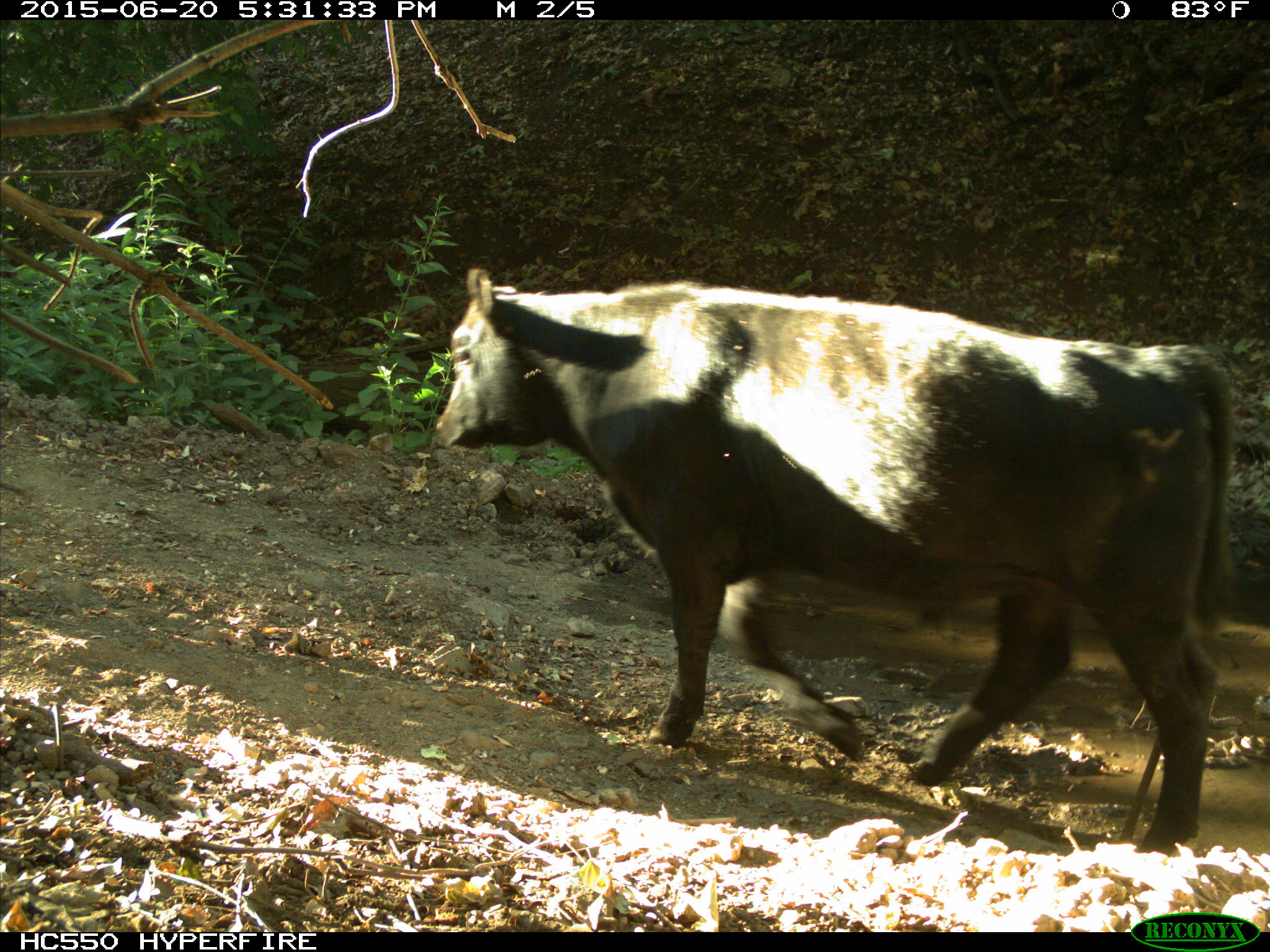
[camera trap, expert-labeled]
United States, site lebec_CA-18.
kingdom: Animalia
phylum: Chordata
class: Mammalia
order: Artiodactyla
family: Bovidae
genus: Bos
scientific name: Bos taurus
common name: domestic cow